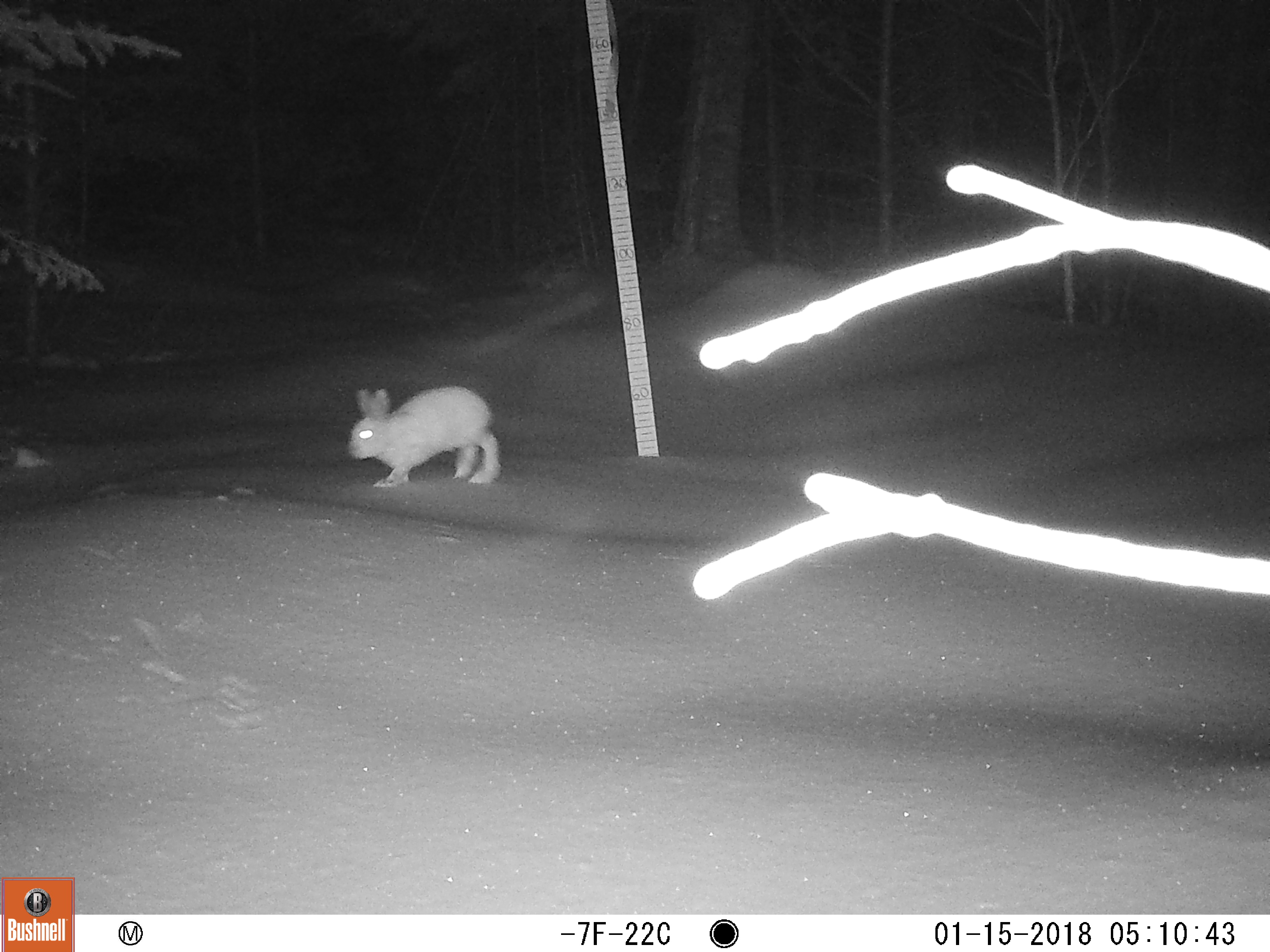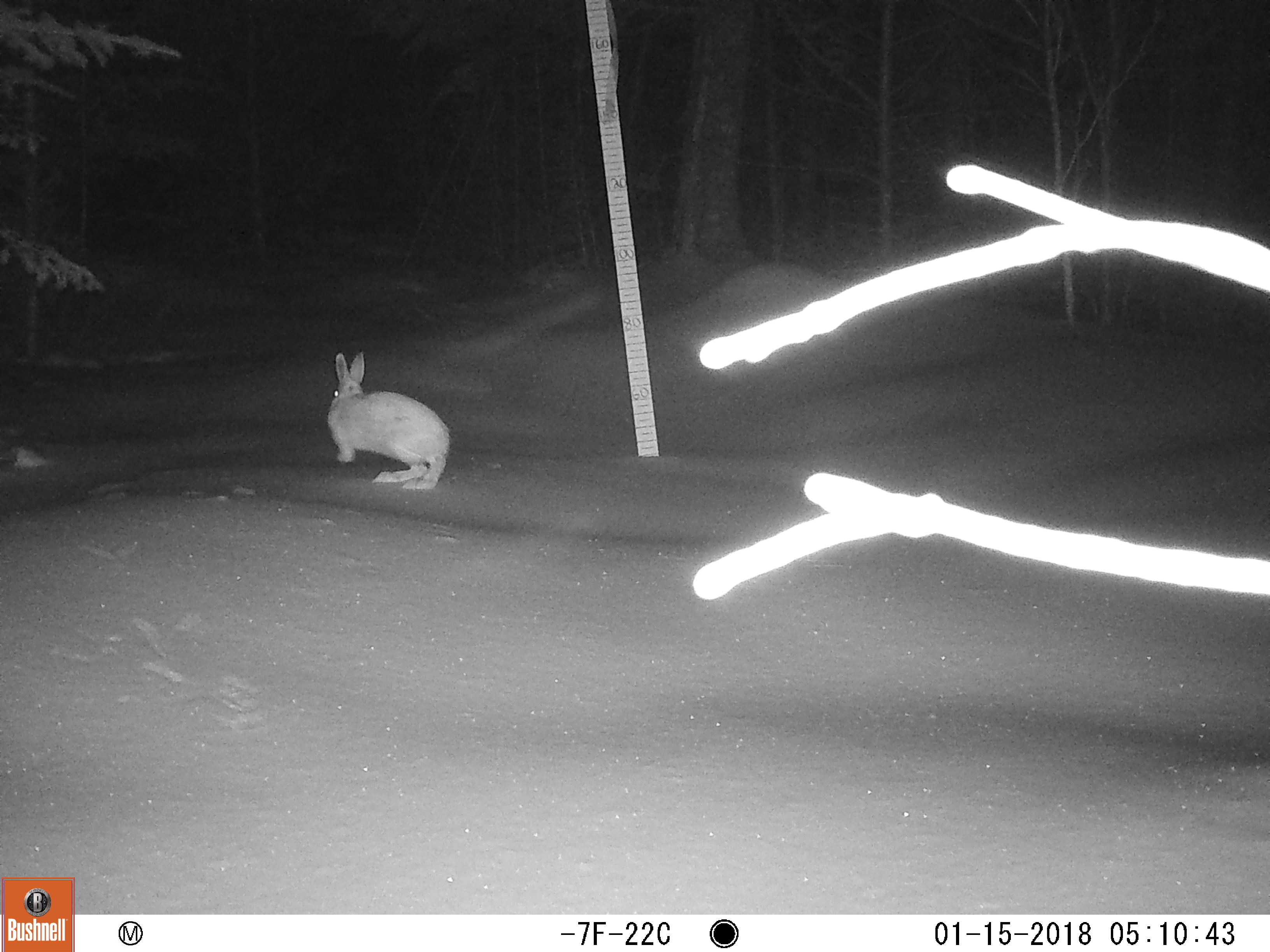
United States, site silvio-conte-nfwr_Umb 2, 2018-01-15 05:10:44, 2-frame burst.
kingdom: Animalia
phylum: Chordata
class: Mammalia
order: Lagomorpha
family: Leporidae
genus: Lepus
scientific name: Lepus americanus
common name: snowshoe hare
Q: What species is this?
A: Snowshoe hare (Lepus americanus).